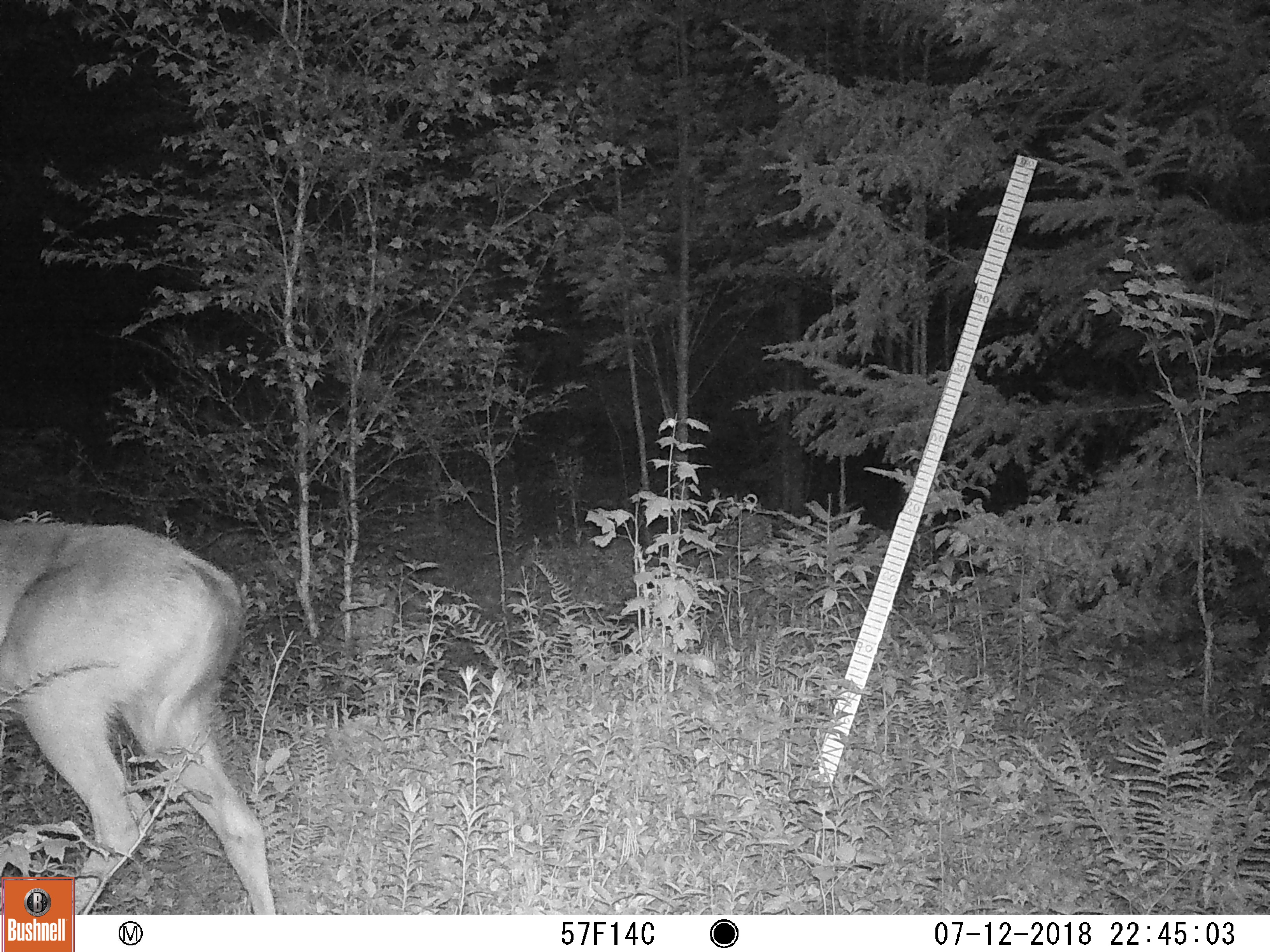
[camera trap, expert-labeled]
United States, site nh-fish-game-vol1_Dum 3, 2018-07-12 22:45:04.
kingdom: Animalia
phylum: Chordata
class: Mammalia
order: Artiodactyla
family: Cervidae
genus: Odocoileus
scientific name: Odocoileus virginianus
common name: white-tailed deer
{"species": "white-tailed deer (Odocoileus virginianus)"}